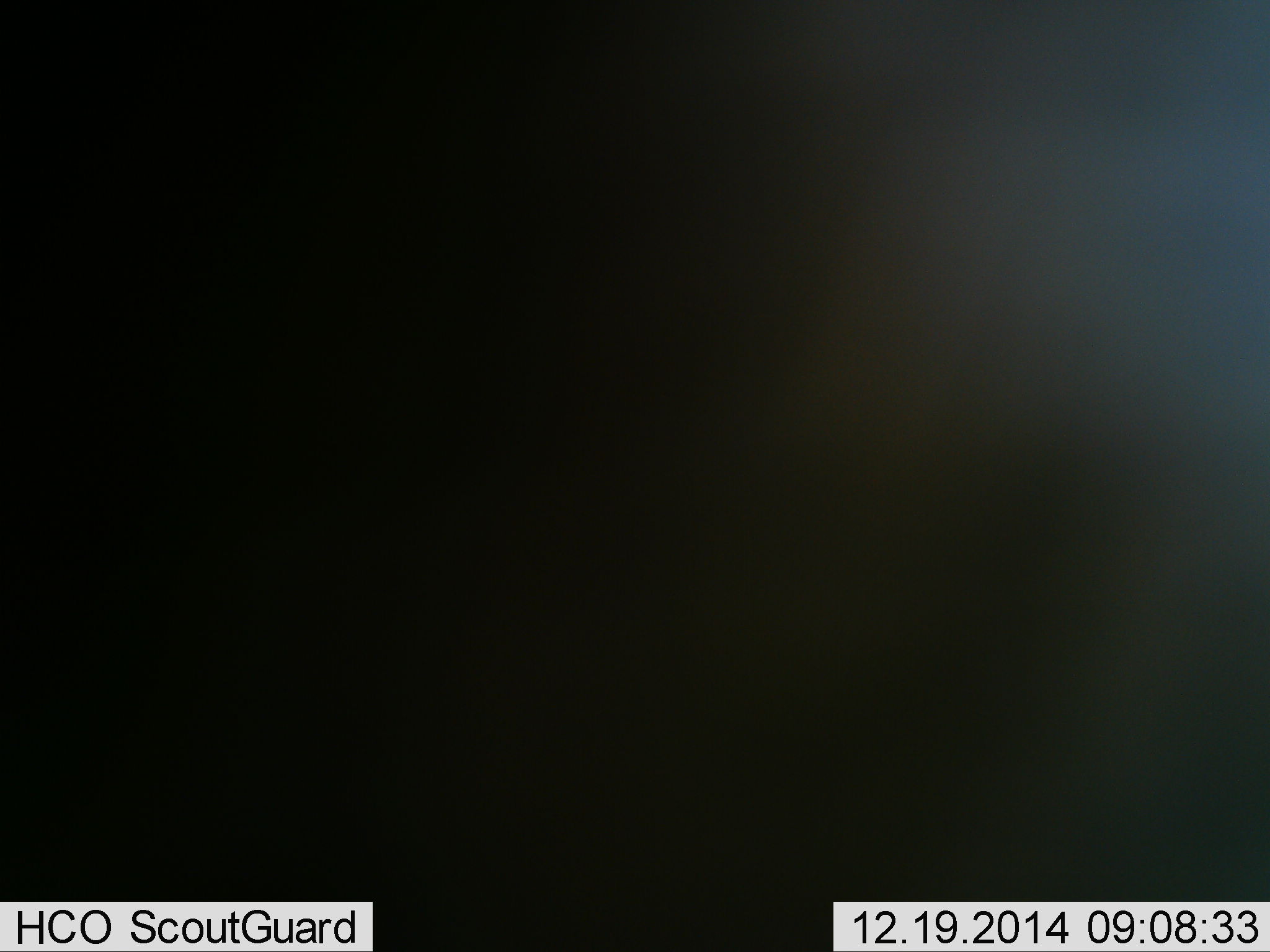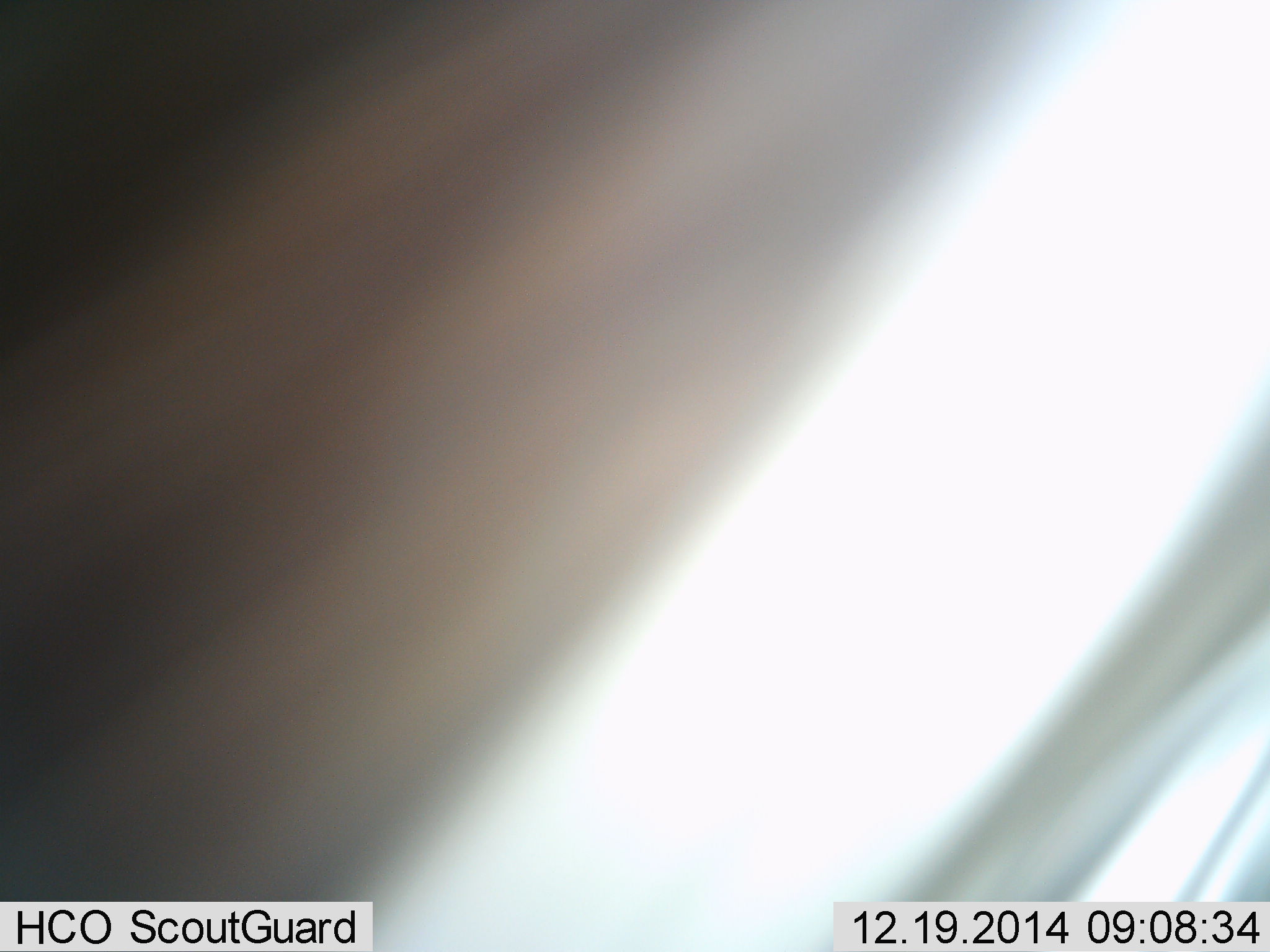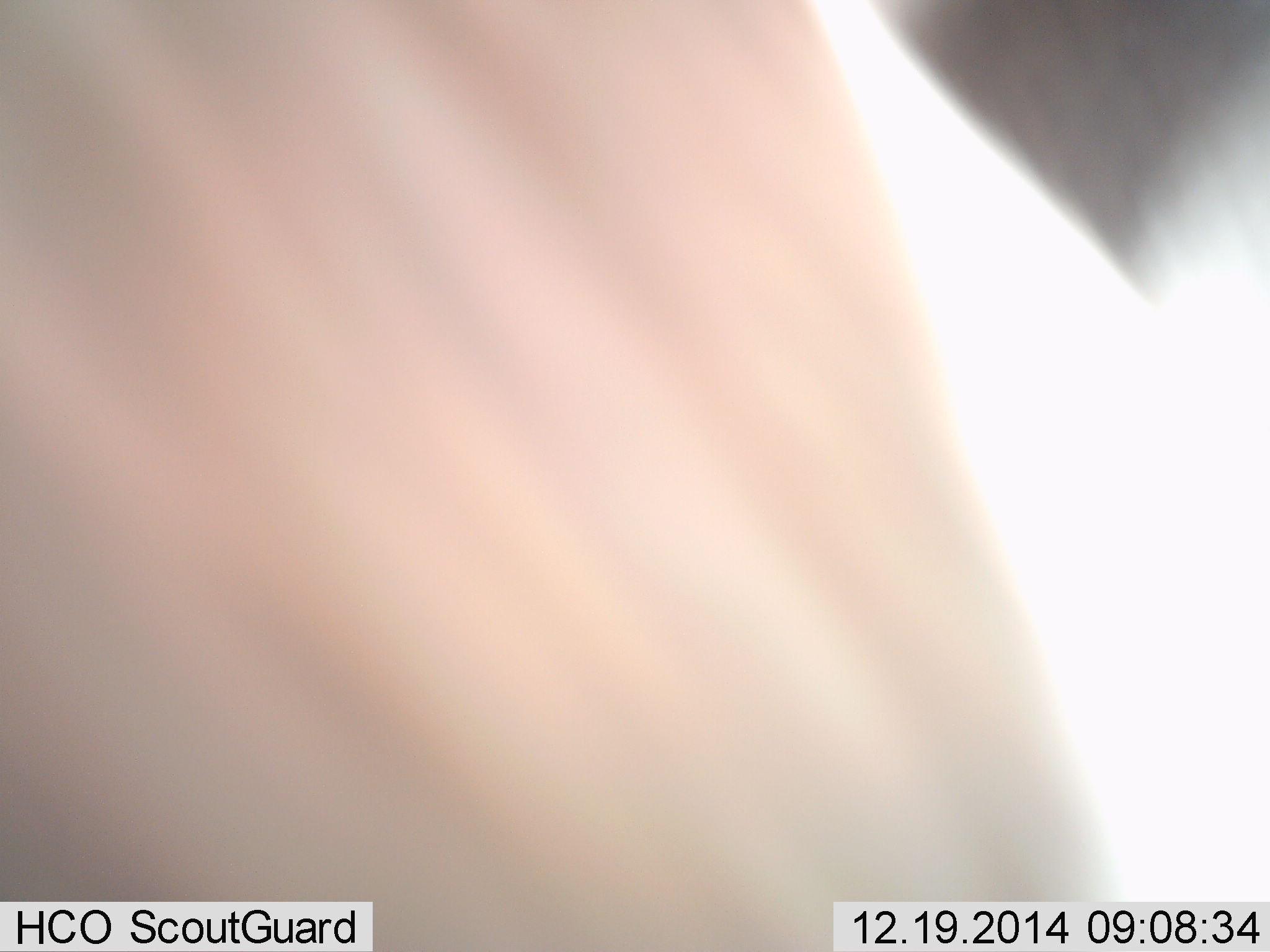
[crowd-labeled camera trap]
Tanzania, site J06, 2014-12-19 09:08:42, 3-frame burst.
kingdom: Animalia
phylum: Chordata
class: Mammalia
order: Artiodactyla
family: Bovidae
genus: Connochaetes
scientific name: Connochaetes taurinus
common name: blue wildebeest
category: wildebeest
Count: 1.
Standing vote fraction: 67%.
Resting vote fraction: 0%.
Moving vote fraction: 33%.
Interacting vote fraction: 0%.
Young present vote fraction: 0%.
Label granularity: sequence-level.